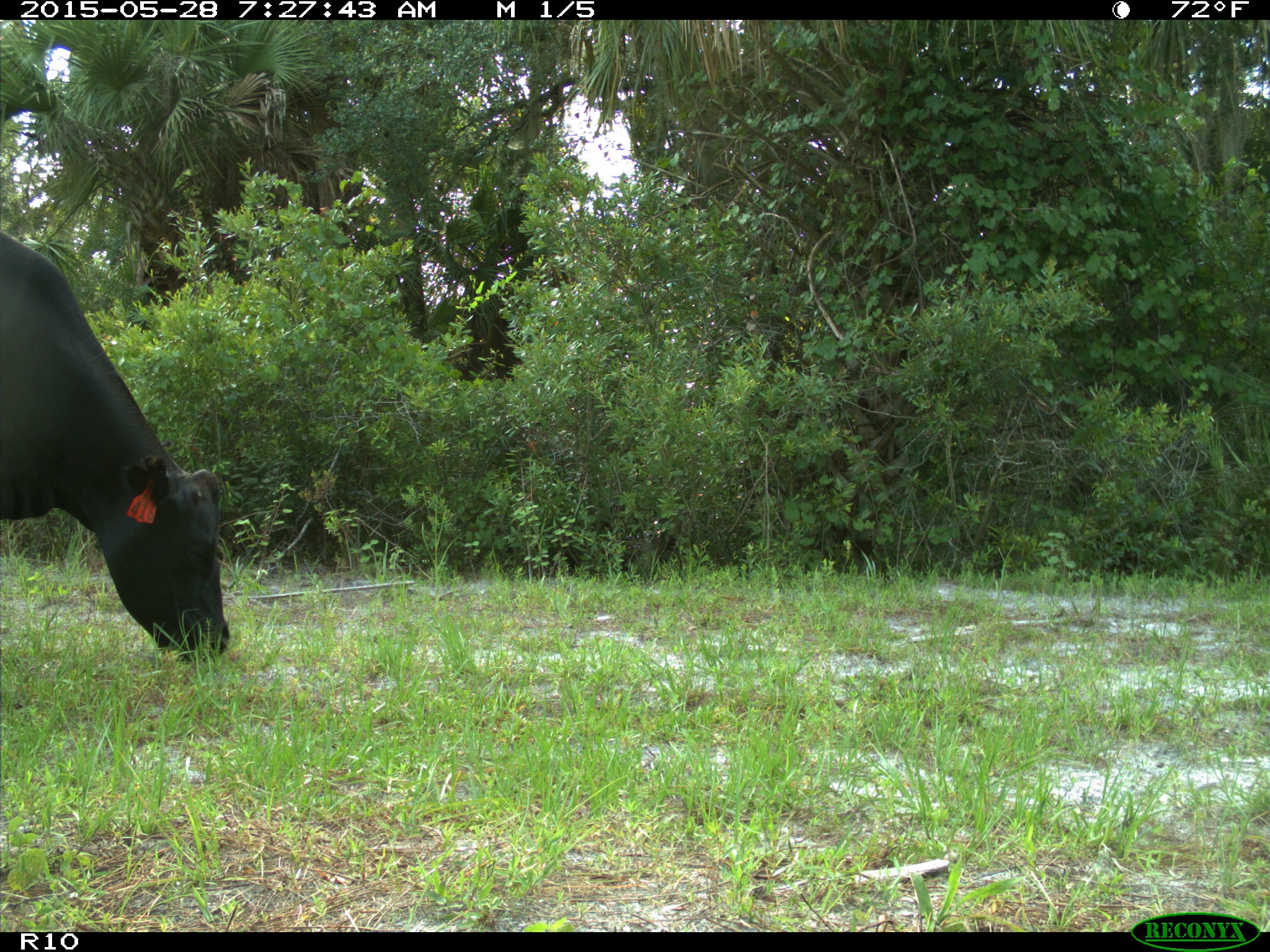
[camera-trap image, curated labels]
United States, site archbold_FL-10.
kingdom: Animalia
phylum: Chordata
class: Mammalia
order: Artiodactyla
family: Bovidae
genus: Bos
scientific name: Bos taurus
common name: domestic cow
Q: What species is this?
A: Bos taurus (domestic cow).